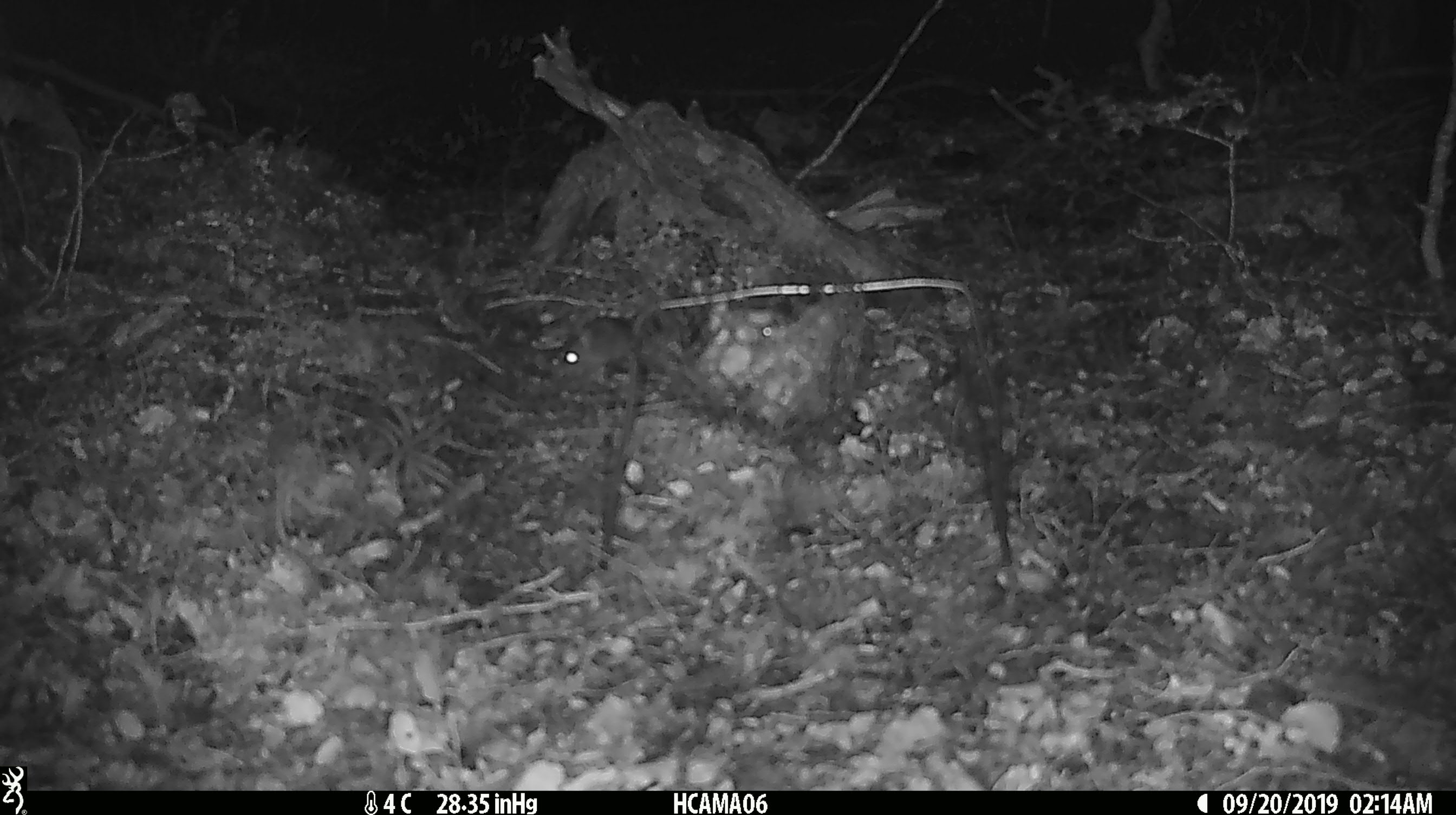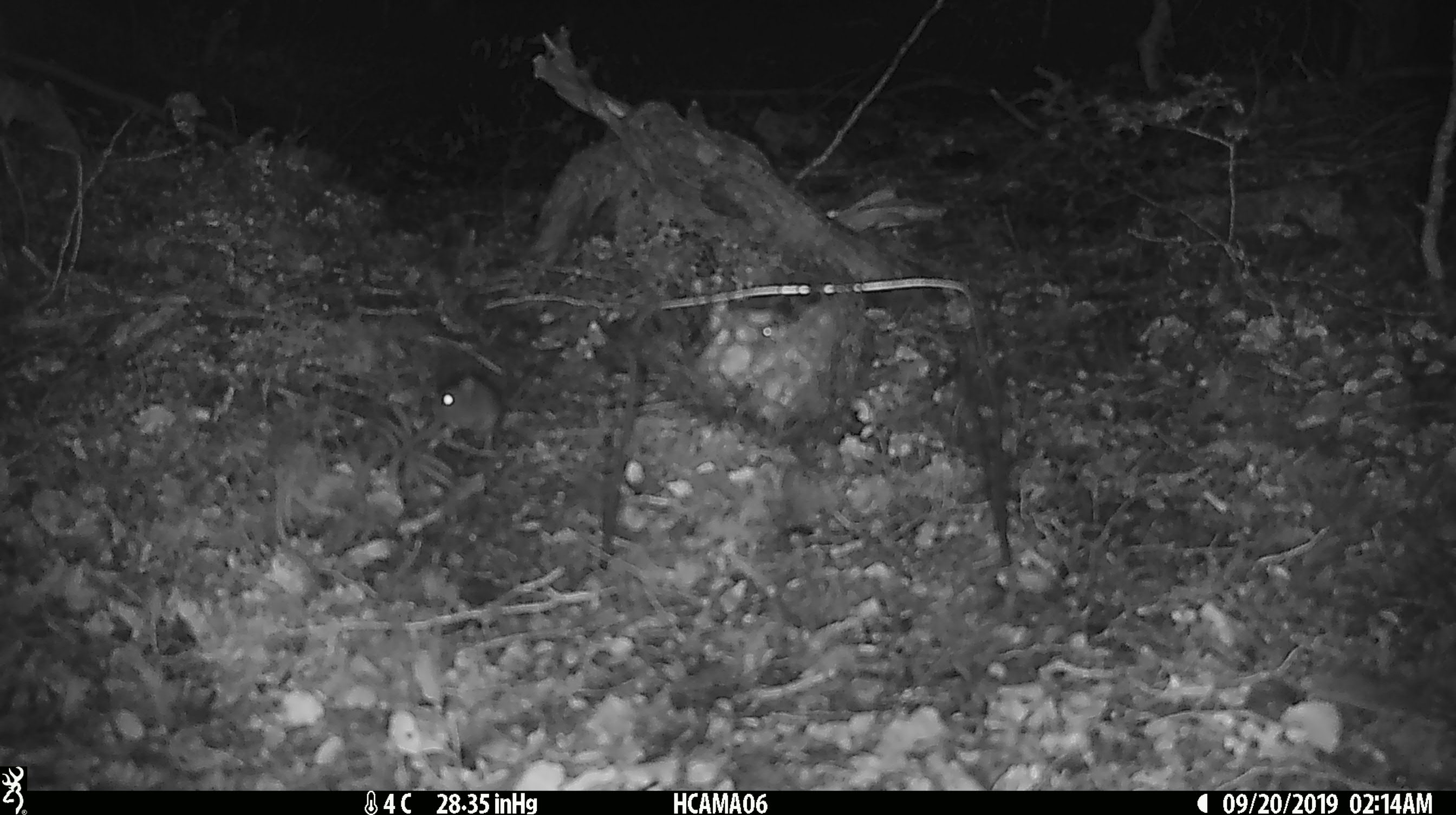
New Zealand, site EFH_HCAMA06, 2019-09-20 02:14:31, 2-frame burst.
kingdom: Animalia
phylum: Chordata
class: Mammalia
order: Rodentia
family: Muridae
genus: Mus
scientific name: Mus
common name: mouse